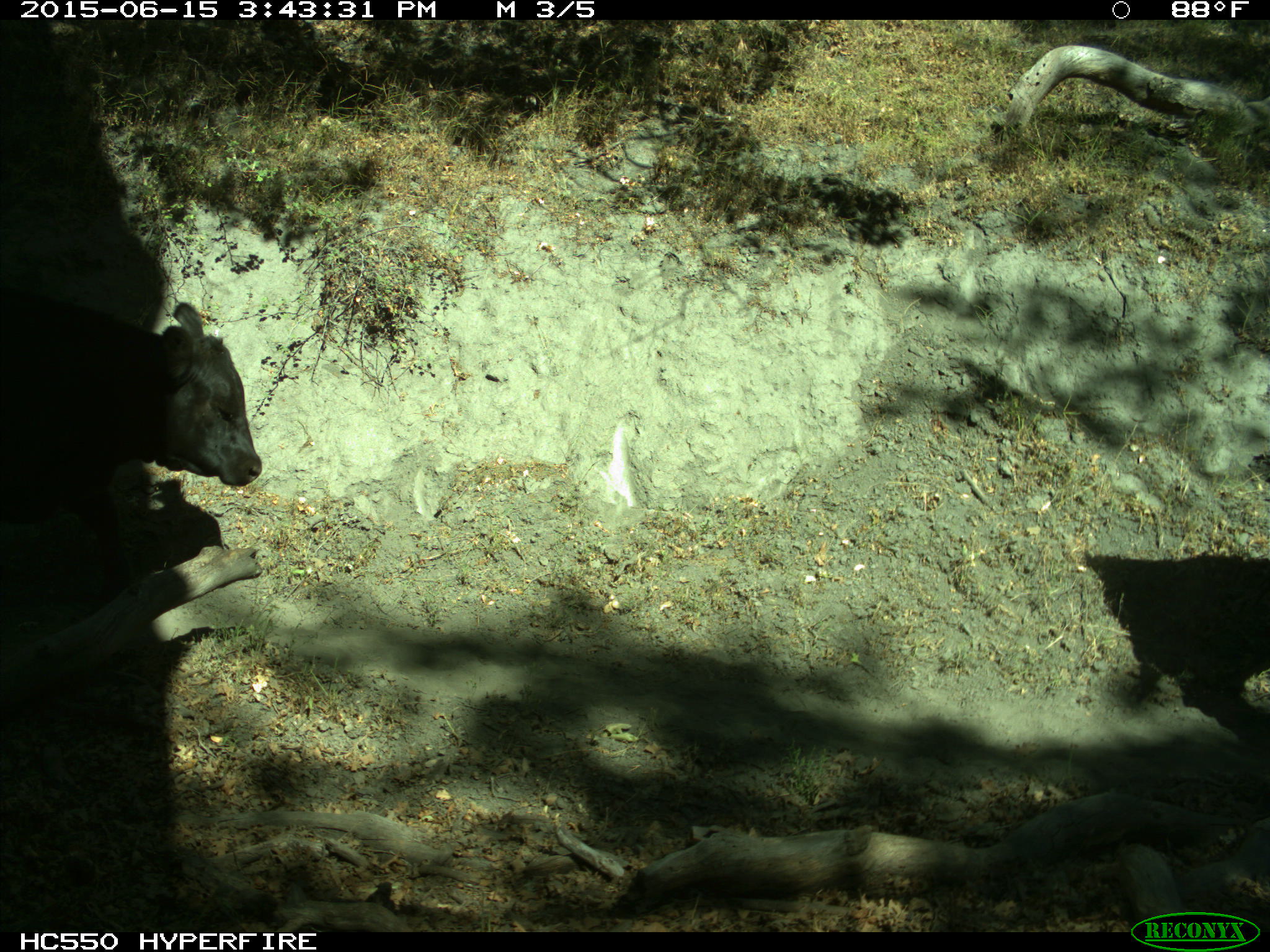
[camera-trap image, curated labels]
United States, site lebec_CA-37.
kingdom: Animalia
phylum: Chordata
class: Mammalia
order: Artiodactyla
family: Bovidae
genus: Bos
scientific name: Bos taurus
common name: domestic cow